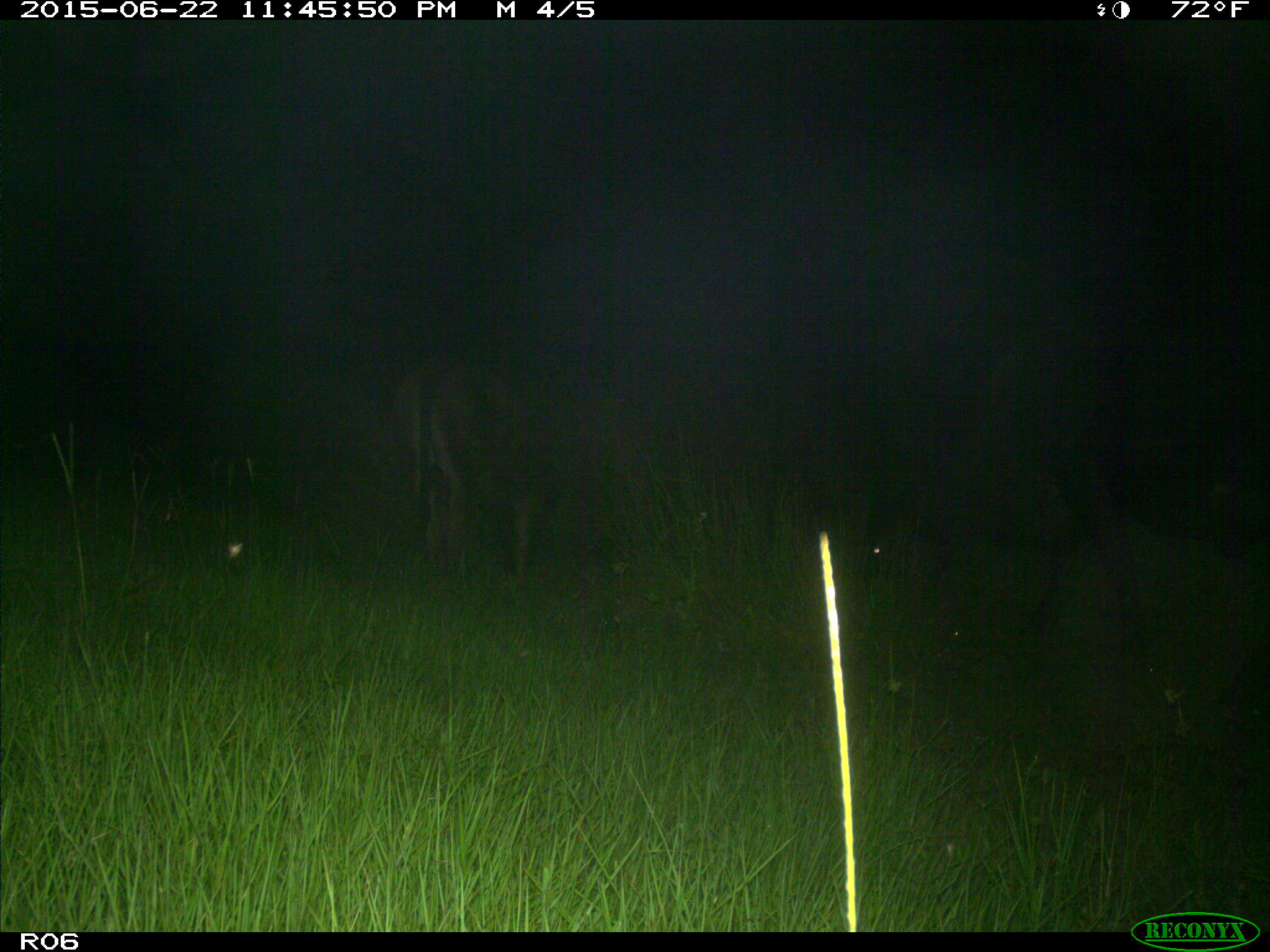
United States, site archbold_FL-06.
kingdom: Animalia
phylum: Chordata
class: Mammalia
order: Artiodactyla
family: Bovidae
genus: Bos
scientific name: Bos taurus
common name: domestic cow